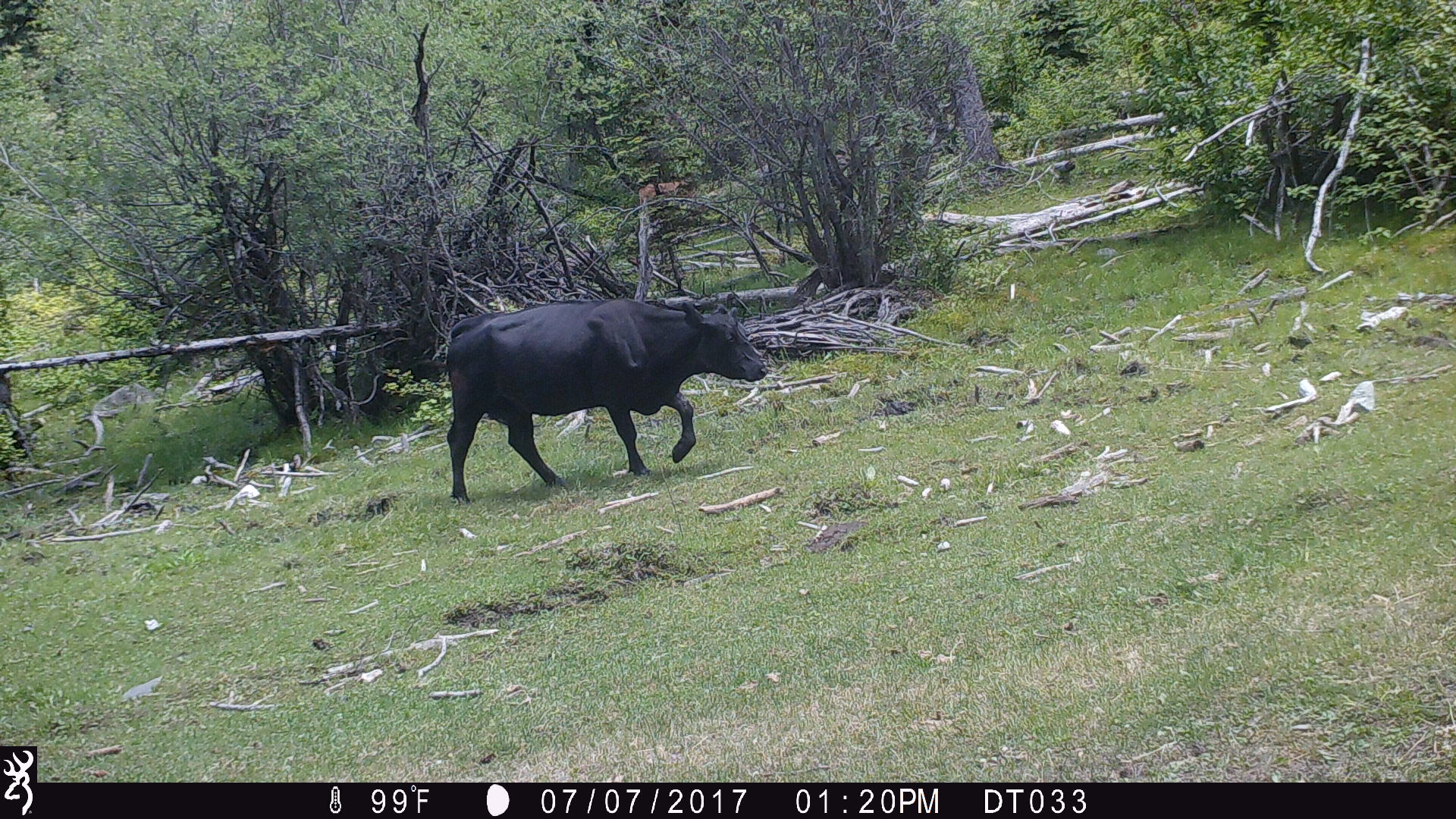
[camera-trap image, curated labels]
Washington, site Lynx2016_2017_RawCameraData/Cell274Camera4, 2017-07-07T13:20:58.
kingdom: Animalia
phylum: Chordata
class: Mammalia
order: Artiodactyla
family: Bovidae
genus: Bos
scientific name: Bos taurus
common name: domestic cattle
Domestic cattle (Bos taurus). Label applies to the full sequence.